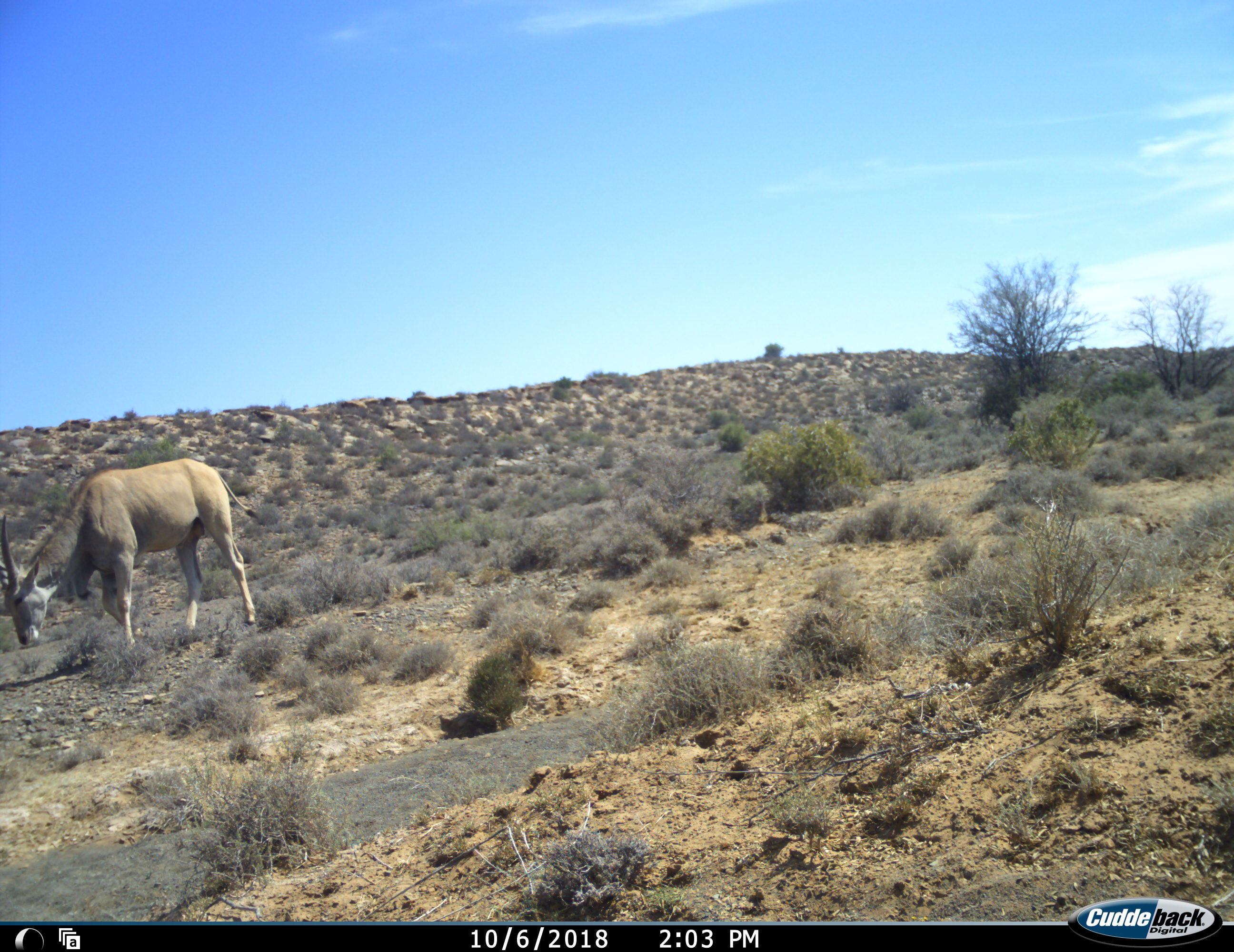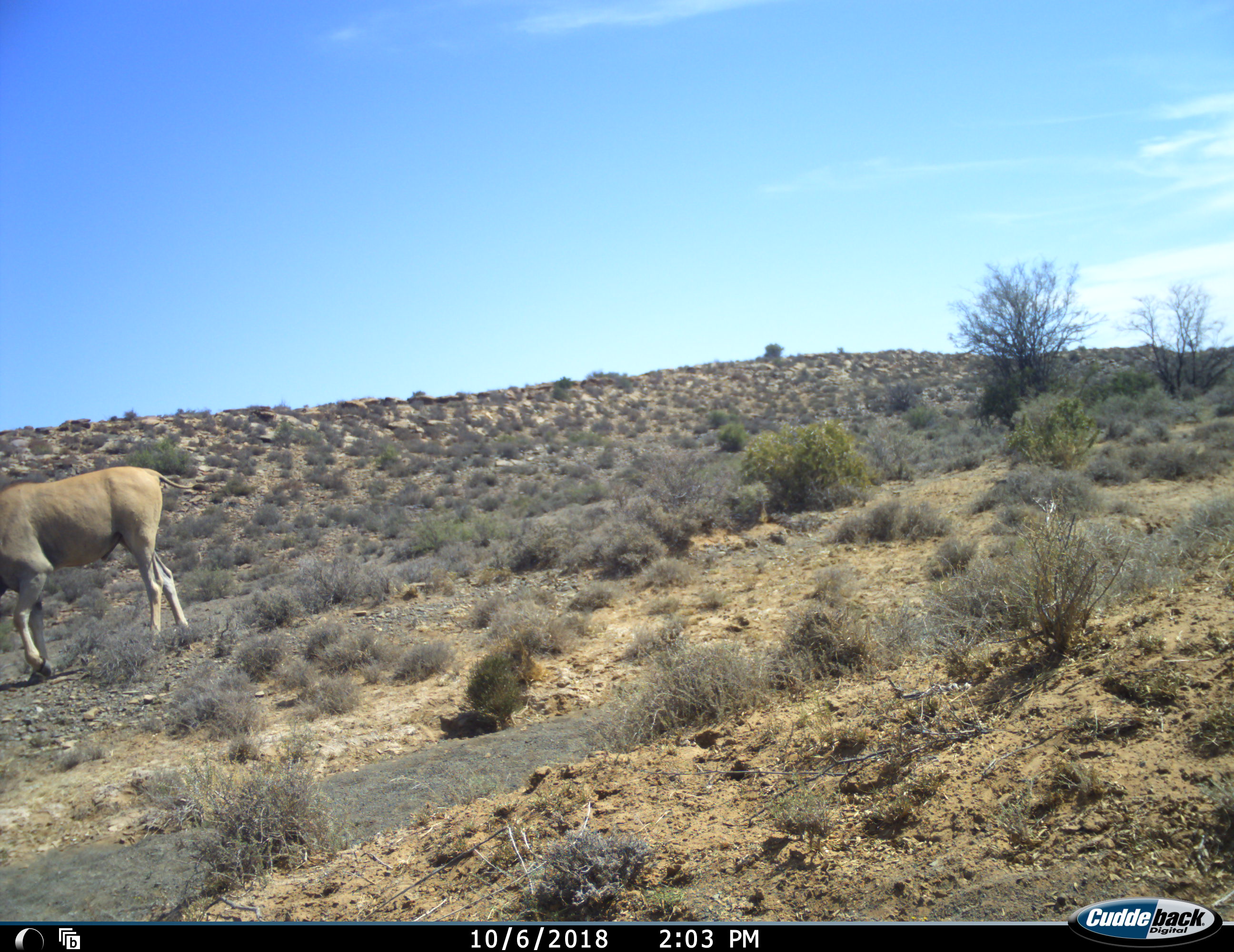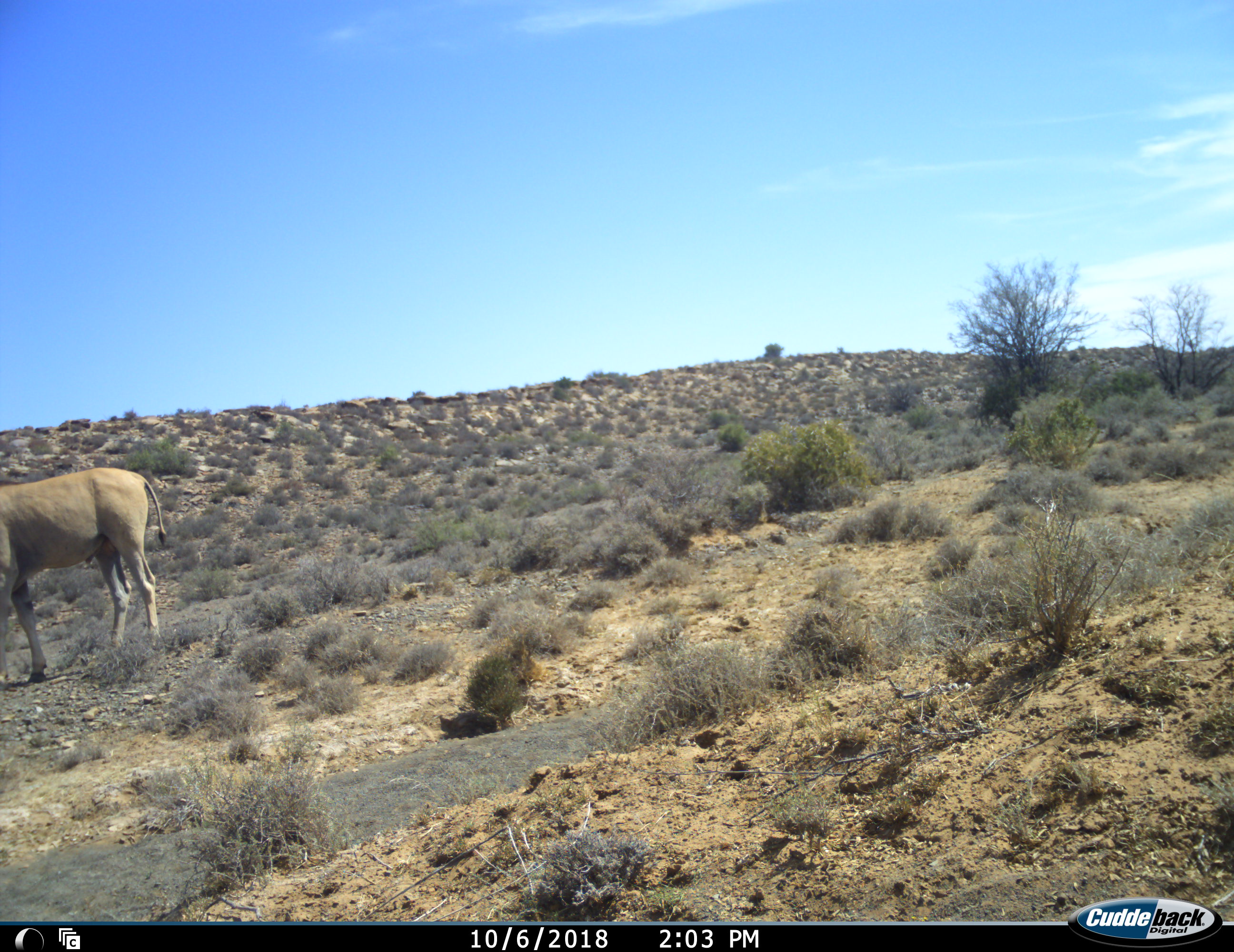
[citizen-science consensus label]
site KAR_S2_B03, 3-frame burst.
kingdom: Animalia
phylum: Chordata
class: Mammalia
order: Artiodactyla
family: Bovidae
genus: Tragelaphus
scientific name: Tragelaphus oryx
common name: eland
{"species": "eland (Tragelaphus oryx)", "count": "1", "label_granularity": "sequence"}